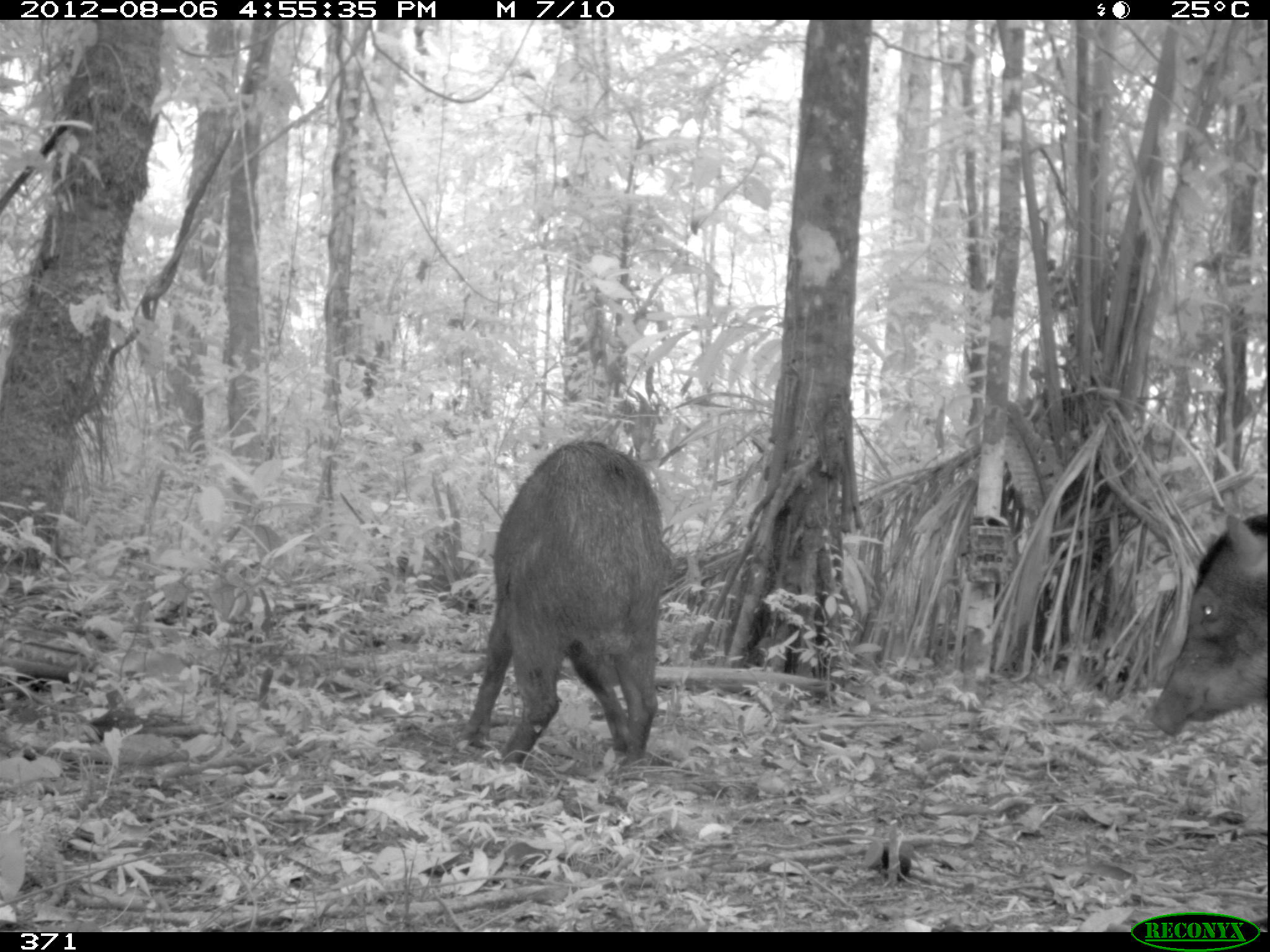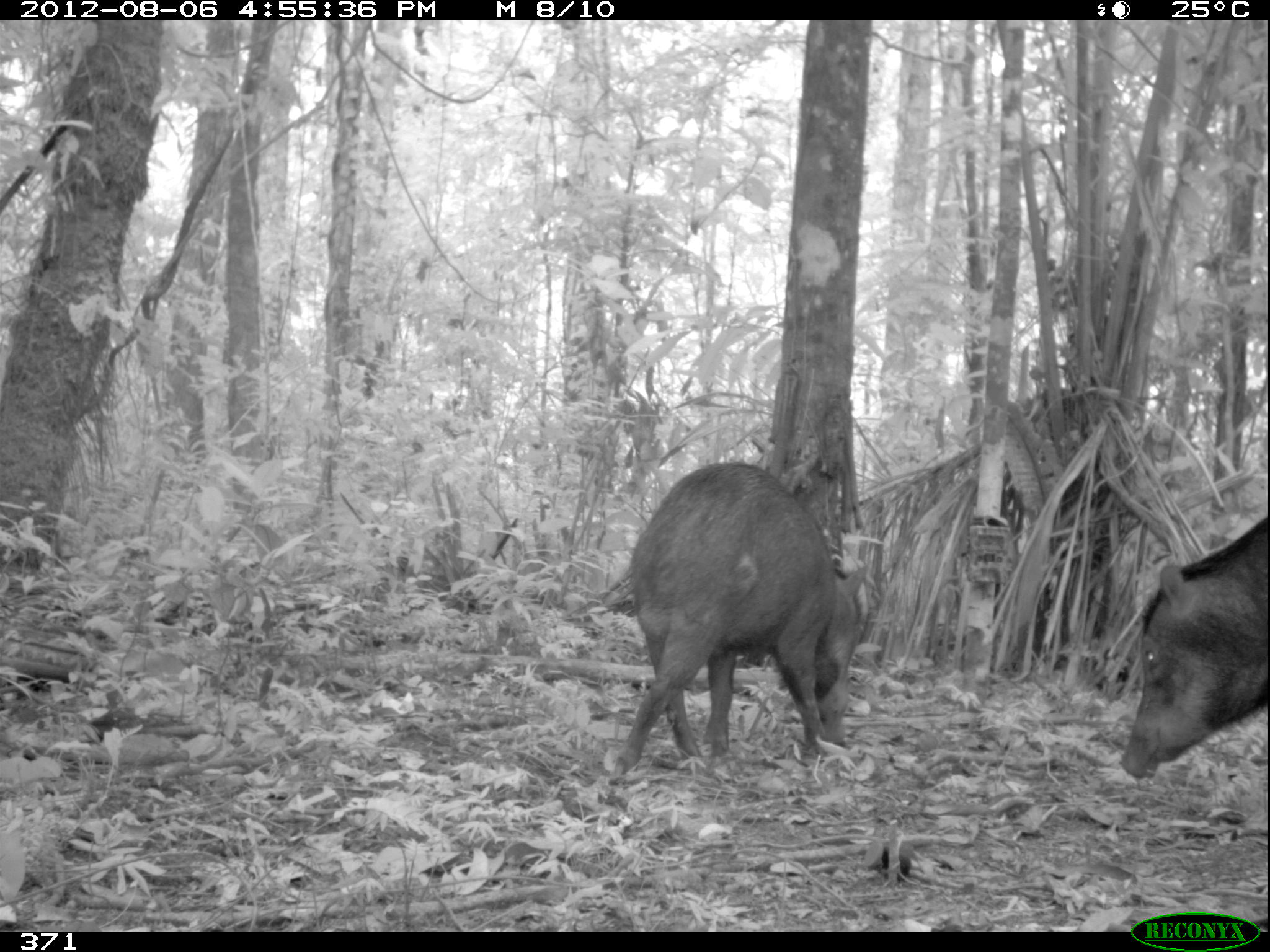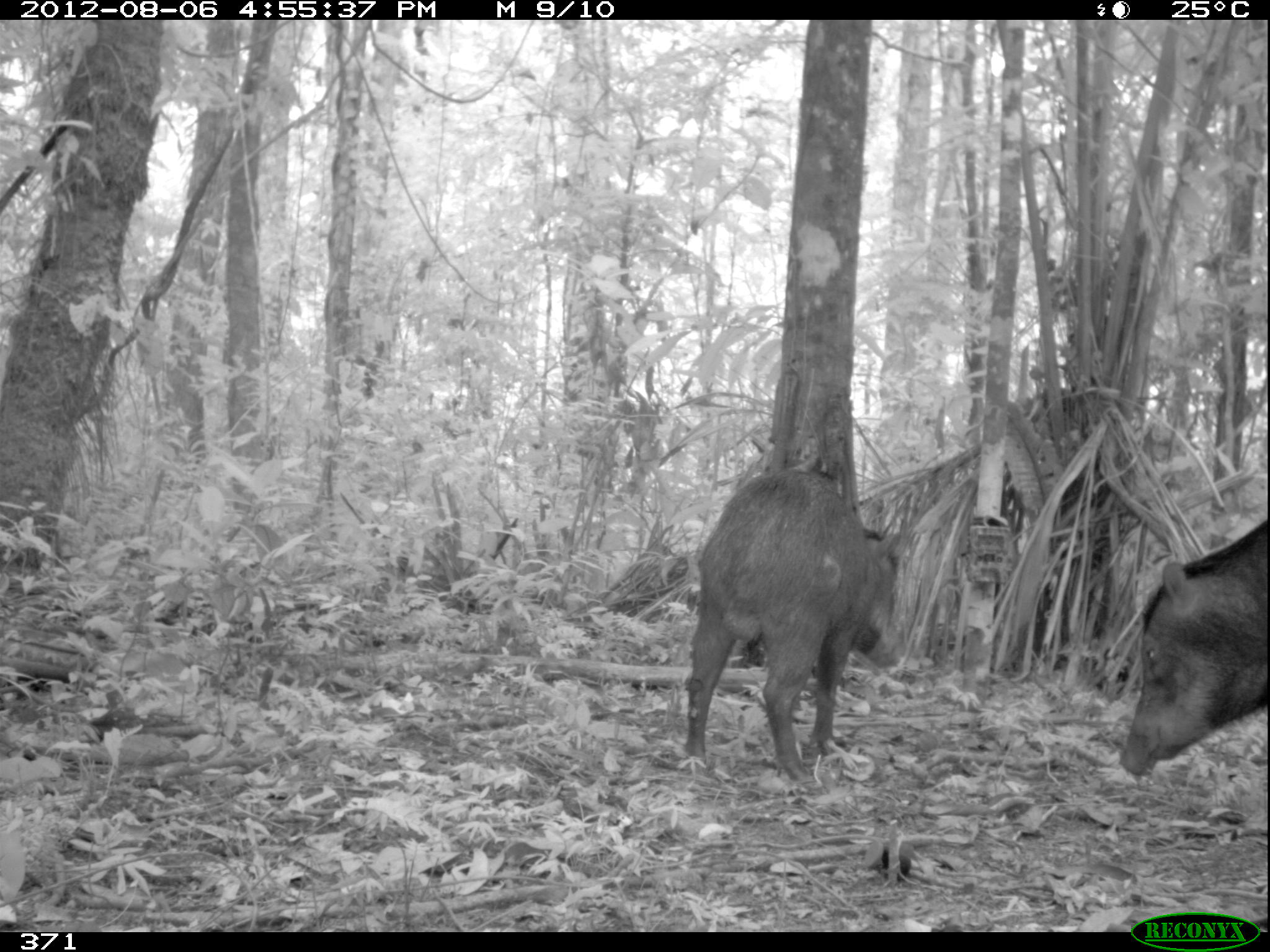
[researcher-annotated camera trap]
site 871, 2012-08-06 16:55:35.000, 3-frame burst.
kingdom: Animalia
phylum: Chordata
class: Mammalia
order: Artiodactyla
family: Tayassuidae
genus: Tayassu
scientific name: Tayassu pecari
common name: white-lipped peccary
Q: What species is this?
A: Tayassu pecari (white-lipped peccary).